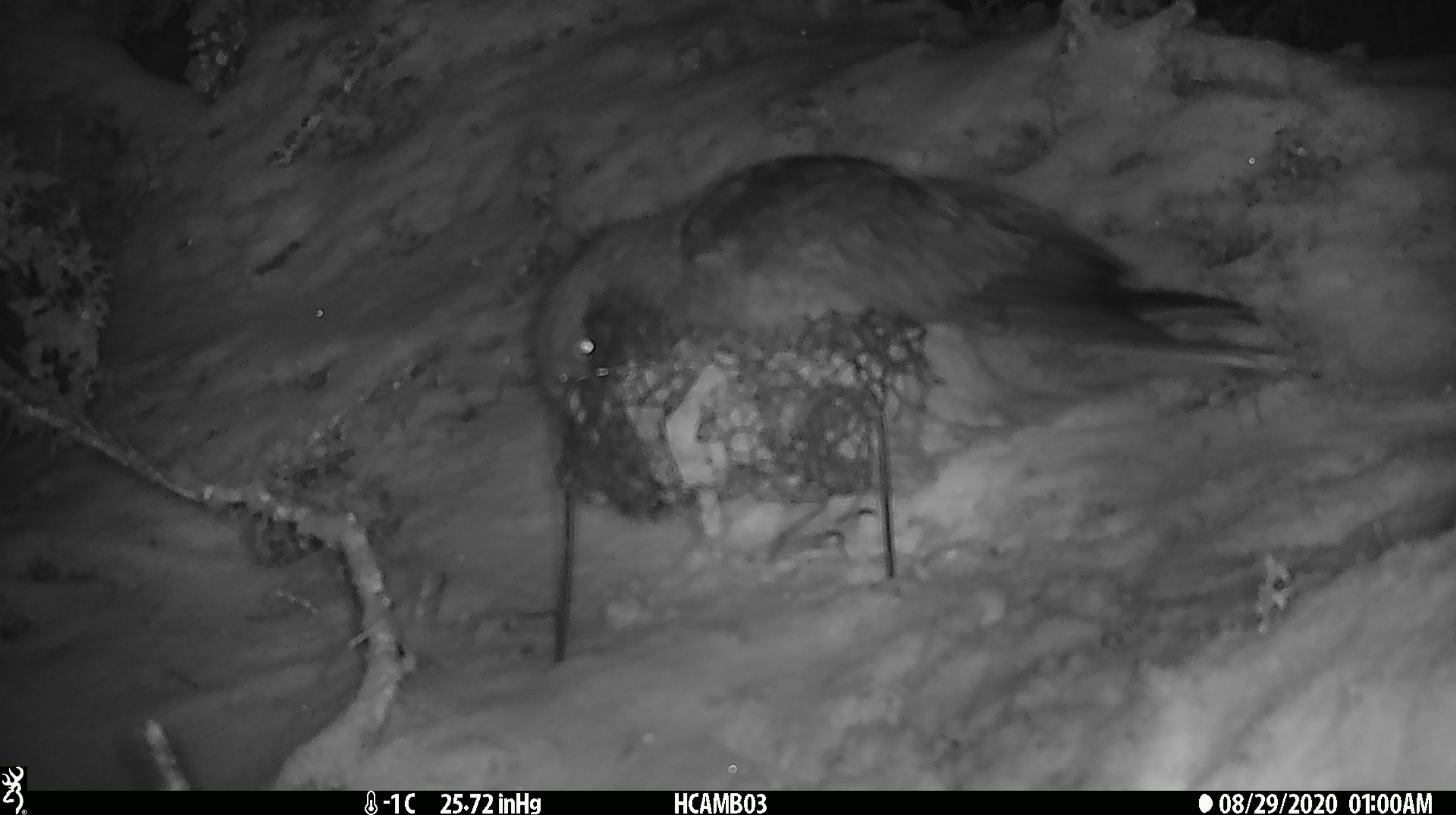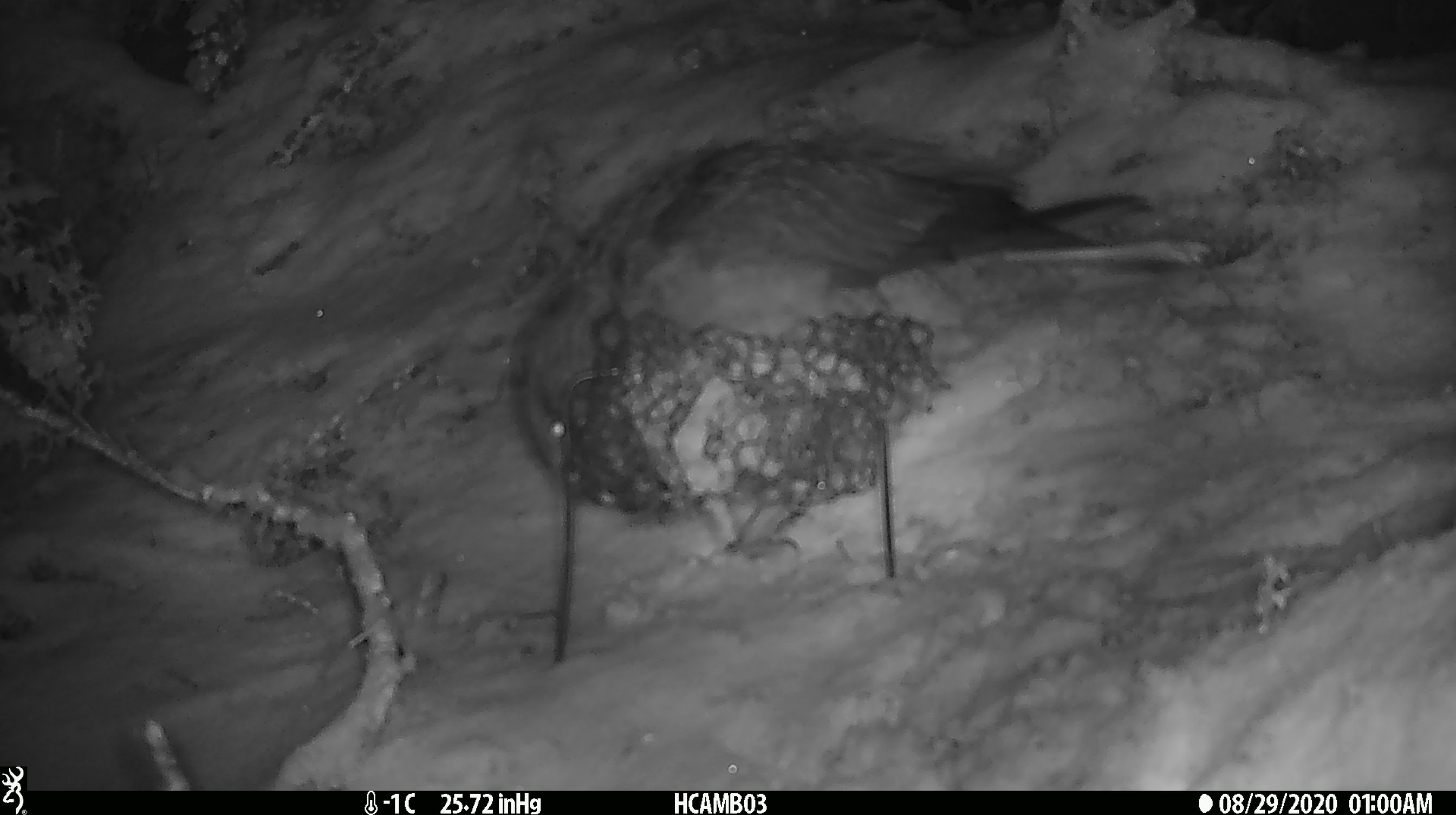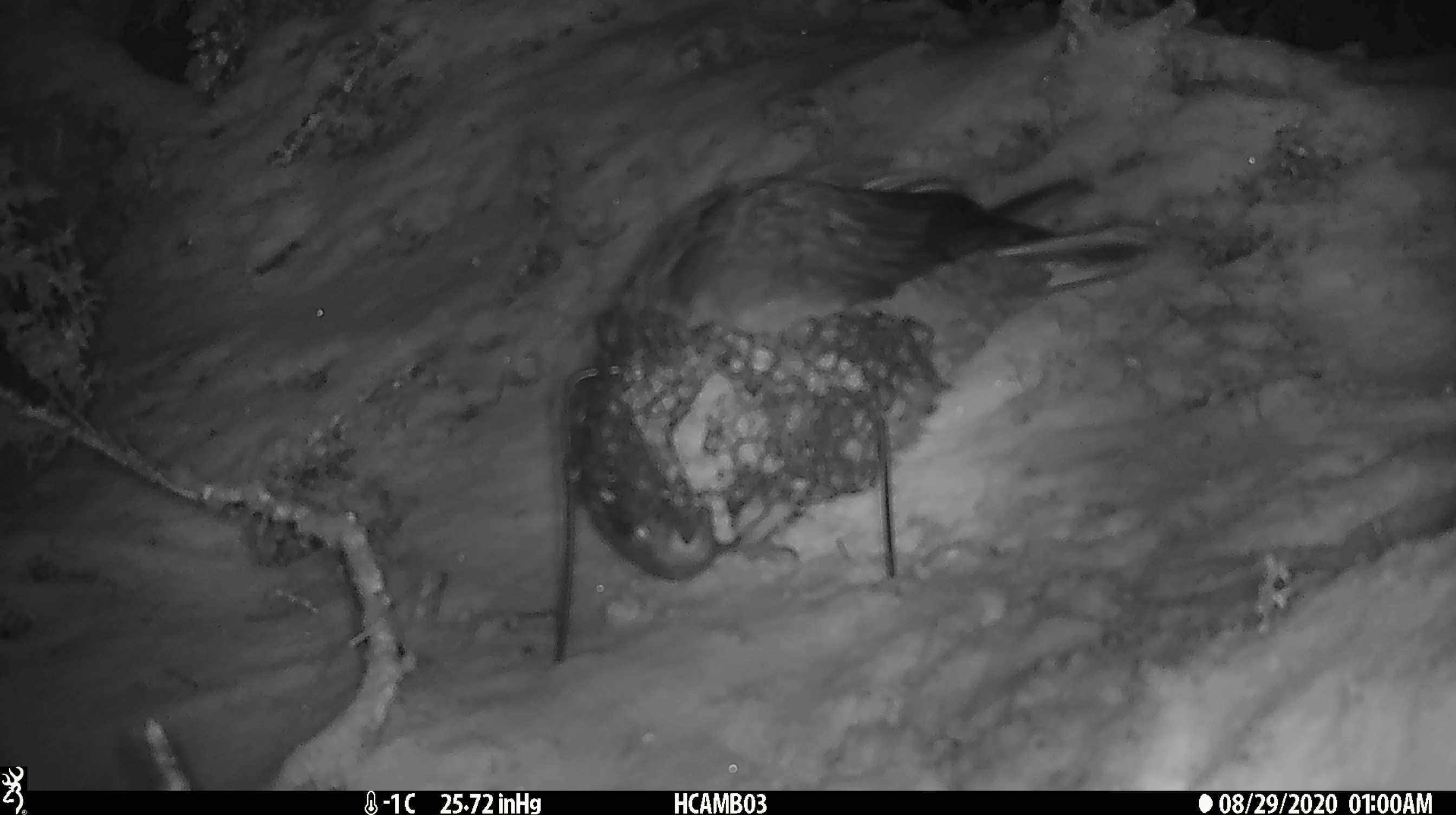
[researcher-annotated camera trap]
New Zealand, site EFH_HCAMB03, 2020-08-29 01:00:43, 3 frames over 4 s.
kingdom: Animalia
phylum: Chordata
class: Aves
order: Psittaciformes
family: Strigopidae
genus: Nestor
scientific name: Nestor notabilis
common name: kea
Kea (Nestor notabilis).